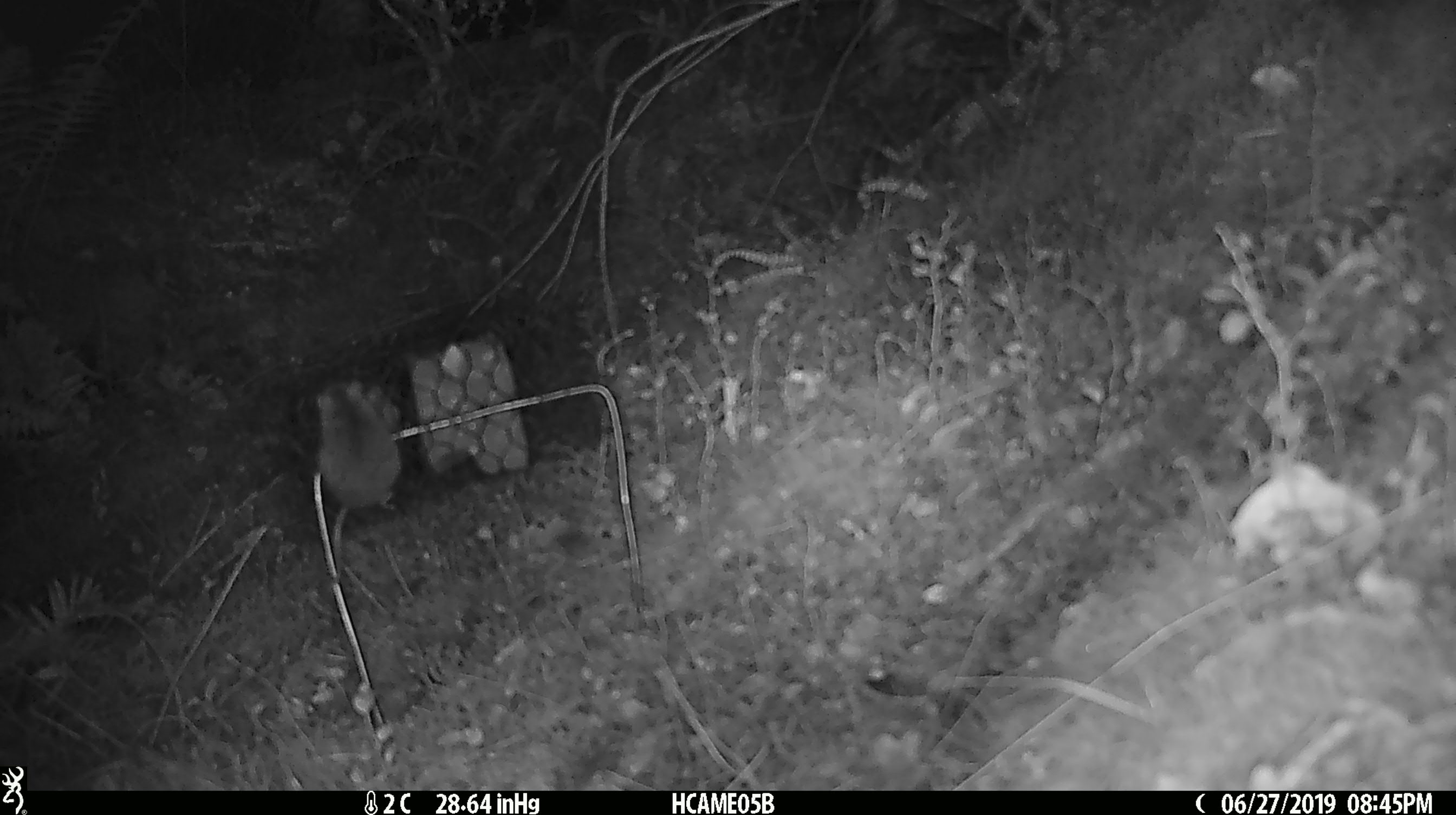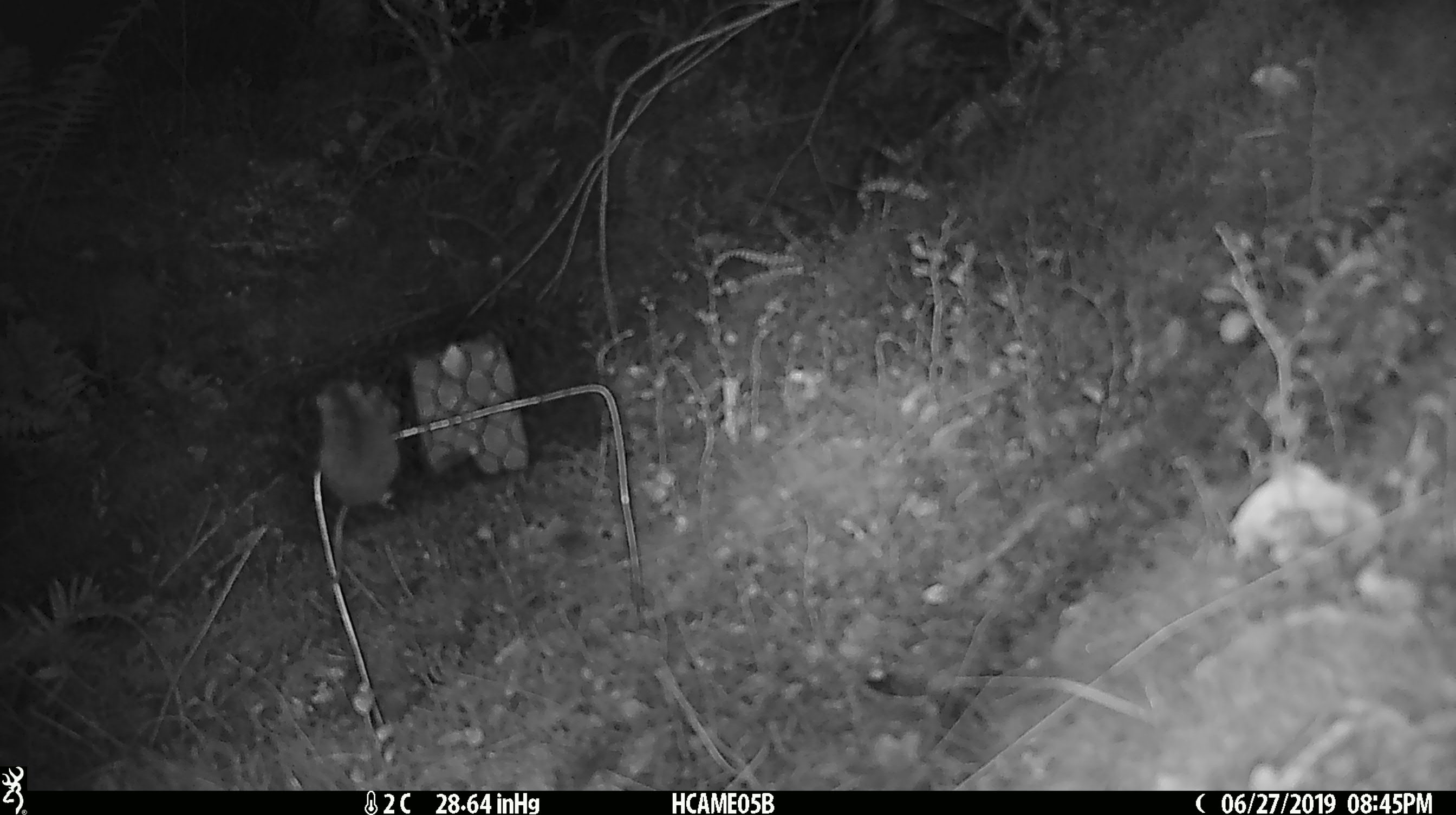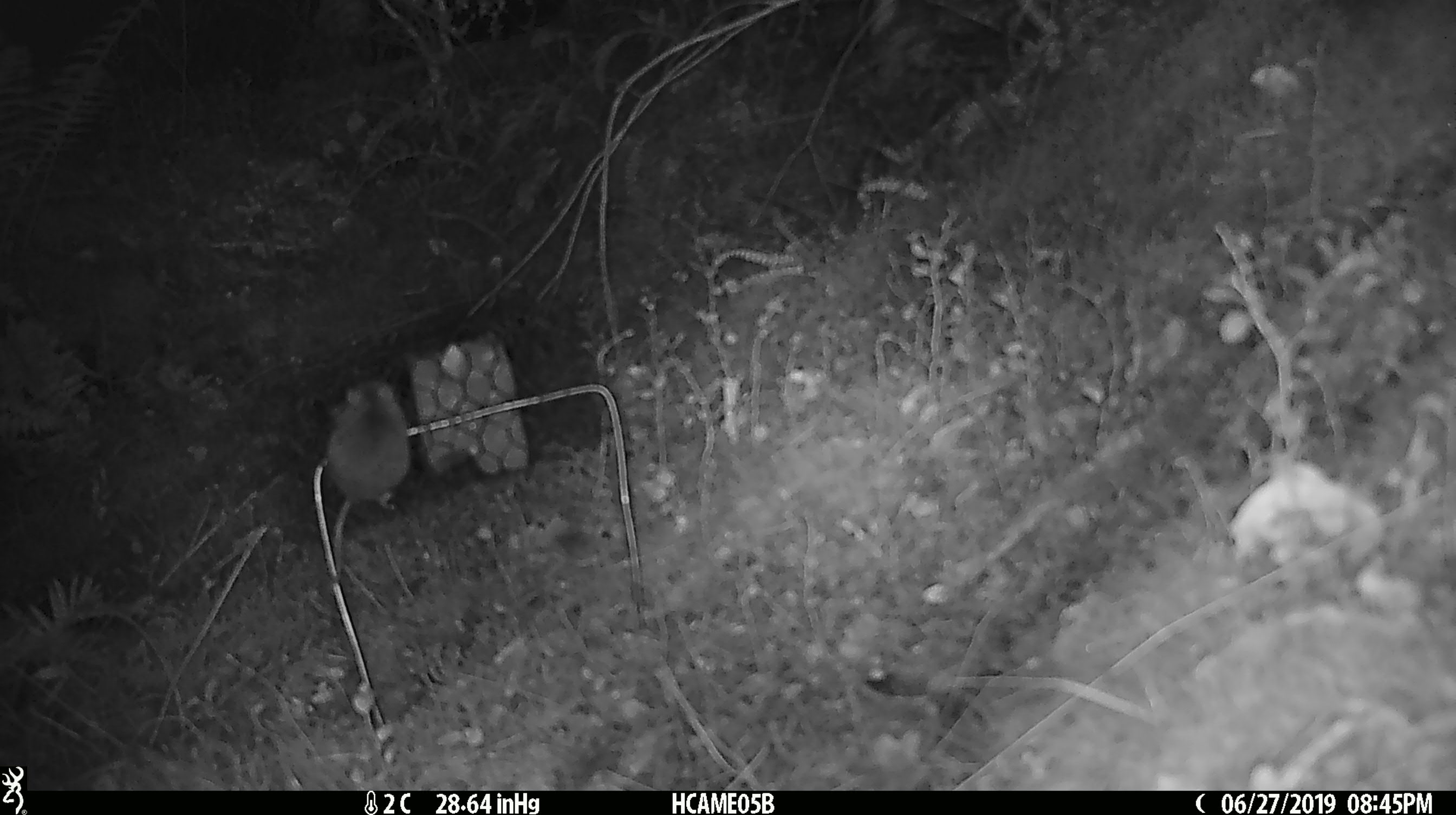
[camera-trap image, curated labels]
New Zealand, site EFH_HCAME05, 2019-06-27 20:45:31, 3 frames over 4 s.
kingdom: Animalia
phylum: Chordata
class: Mammalia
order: Rodentia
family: Muridae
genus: Mus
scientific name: Mus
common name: mouse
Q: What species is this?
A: Mouse (Mus).